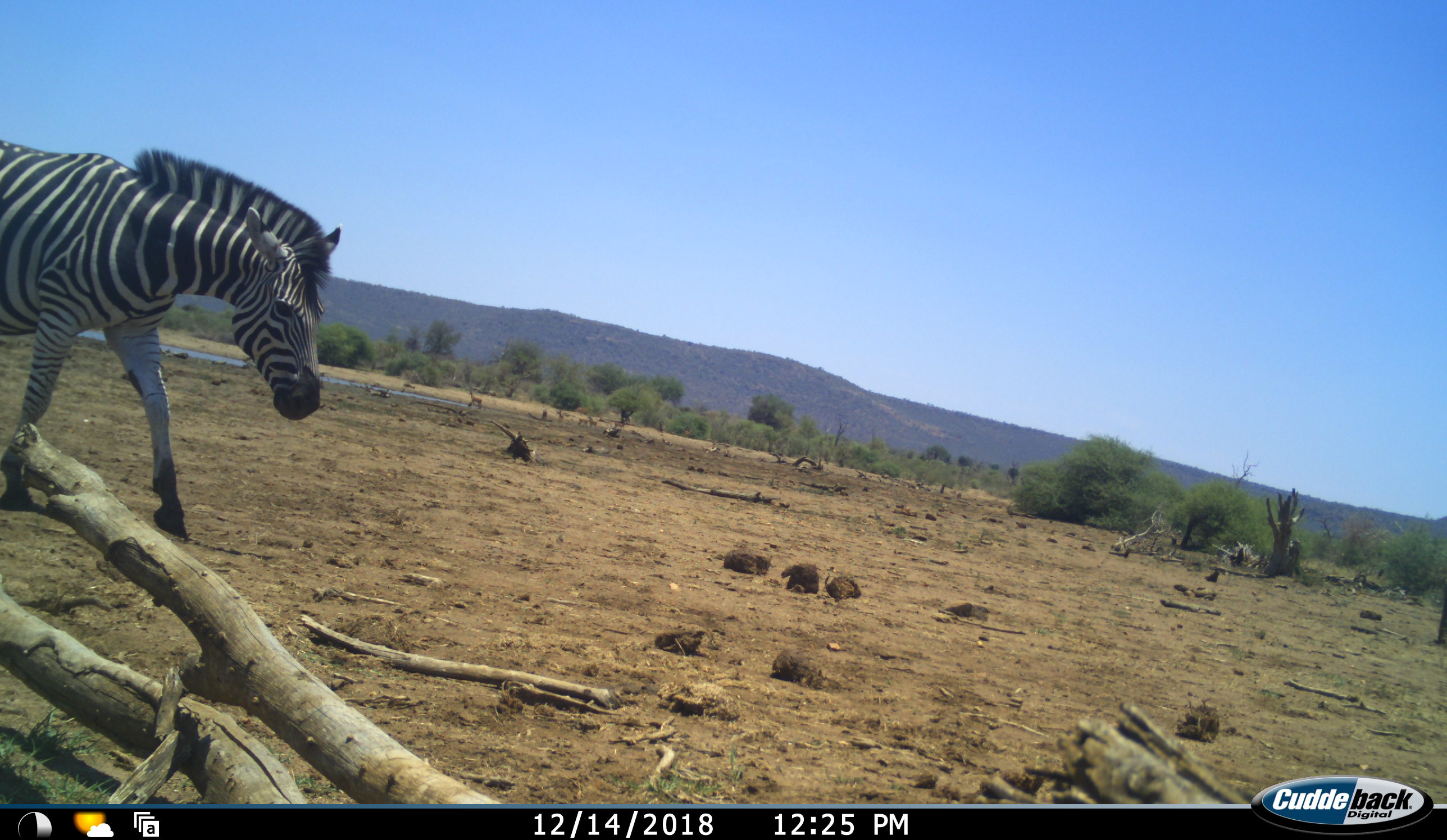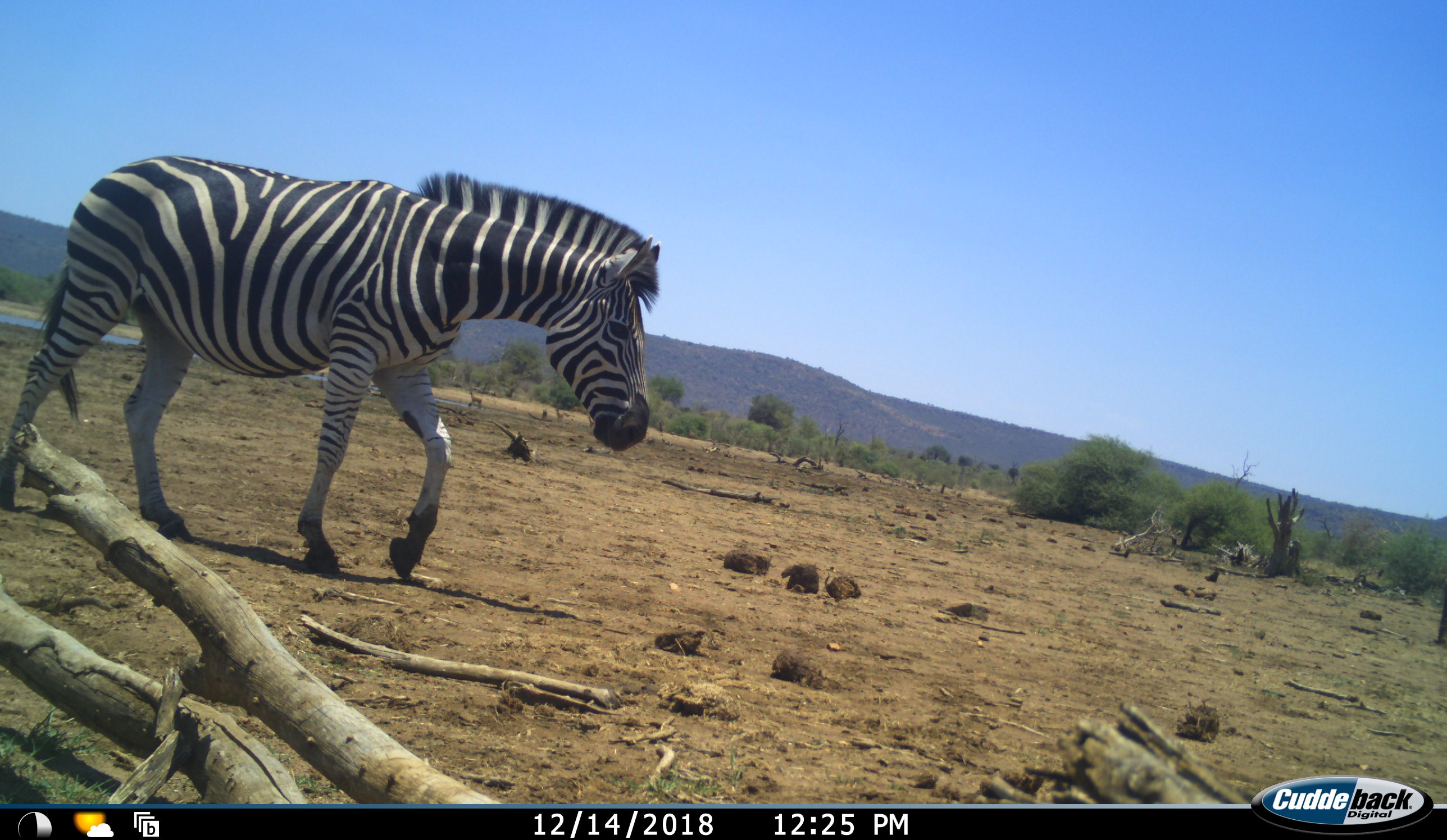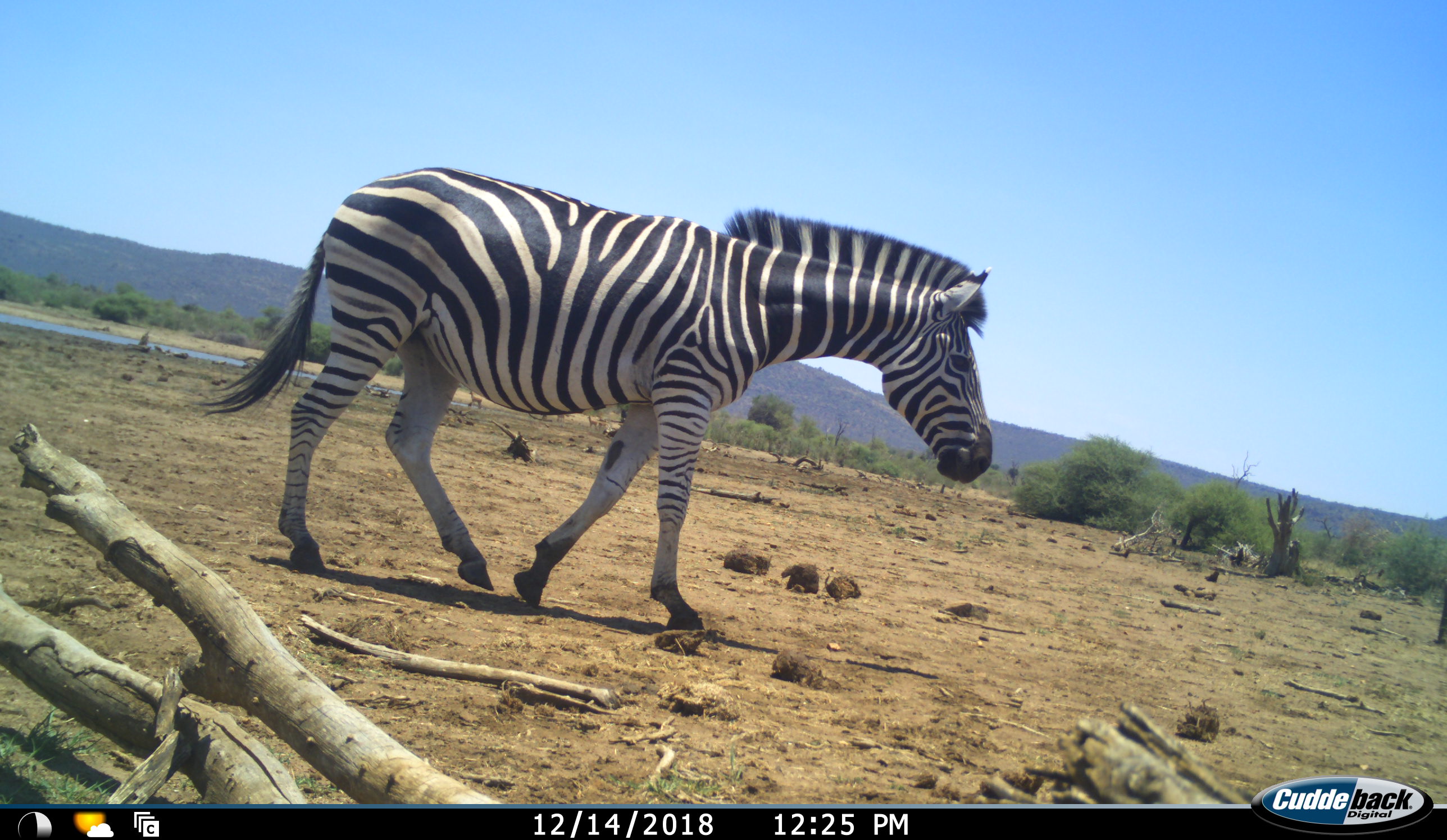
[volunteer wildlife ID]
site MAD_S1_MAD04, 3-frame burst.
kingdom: Animalia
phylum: Chordata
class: Mammalia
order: Perissodactyla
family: Equidae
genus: Equus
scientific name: Equus quagga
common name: plains zebra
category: zebraplains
Zebraplains (plains zebra) (Equus quagga), count 1. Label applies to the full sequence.